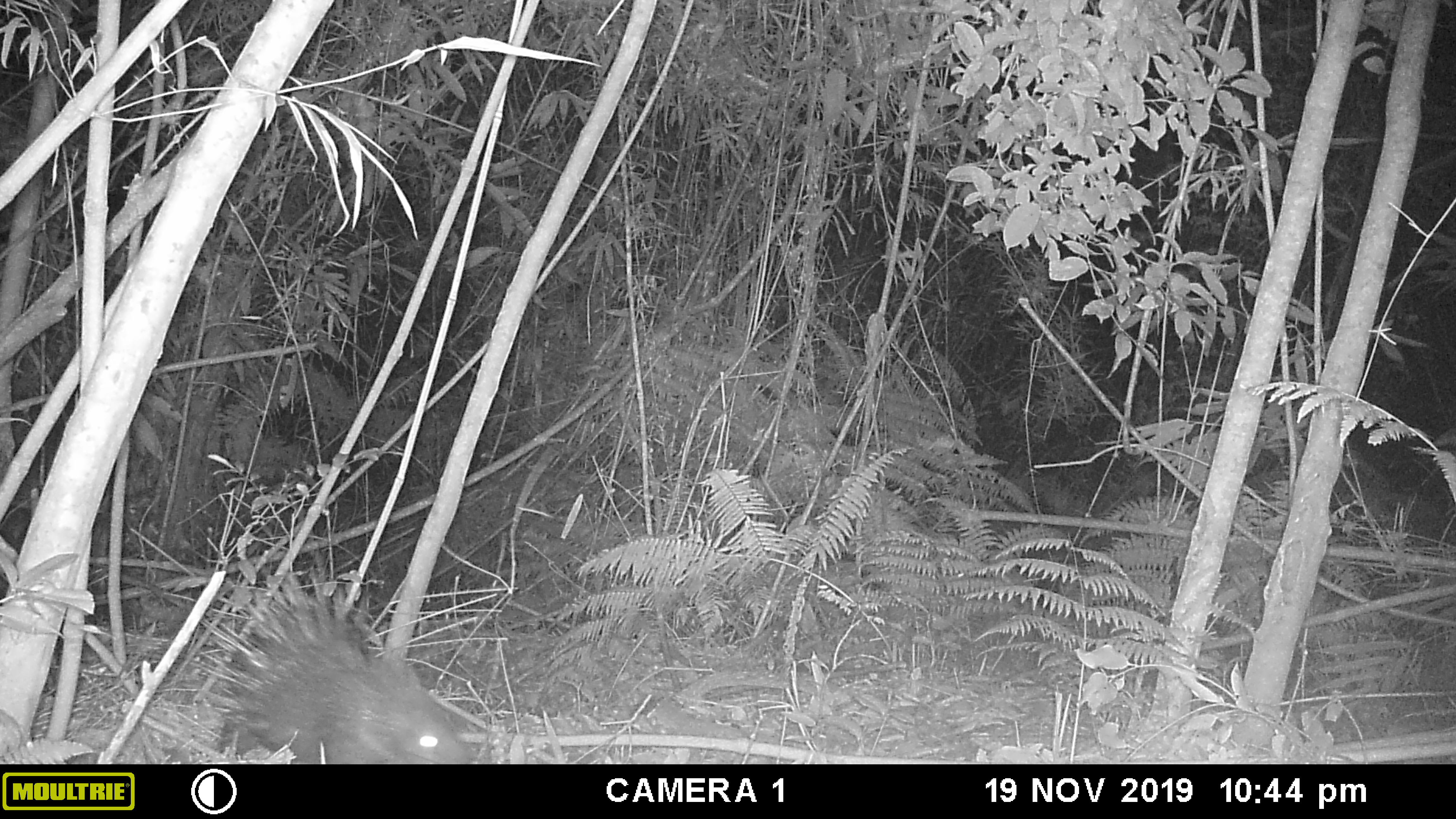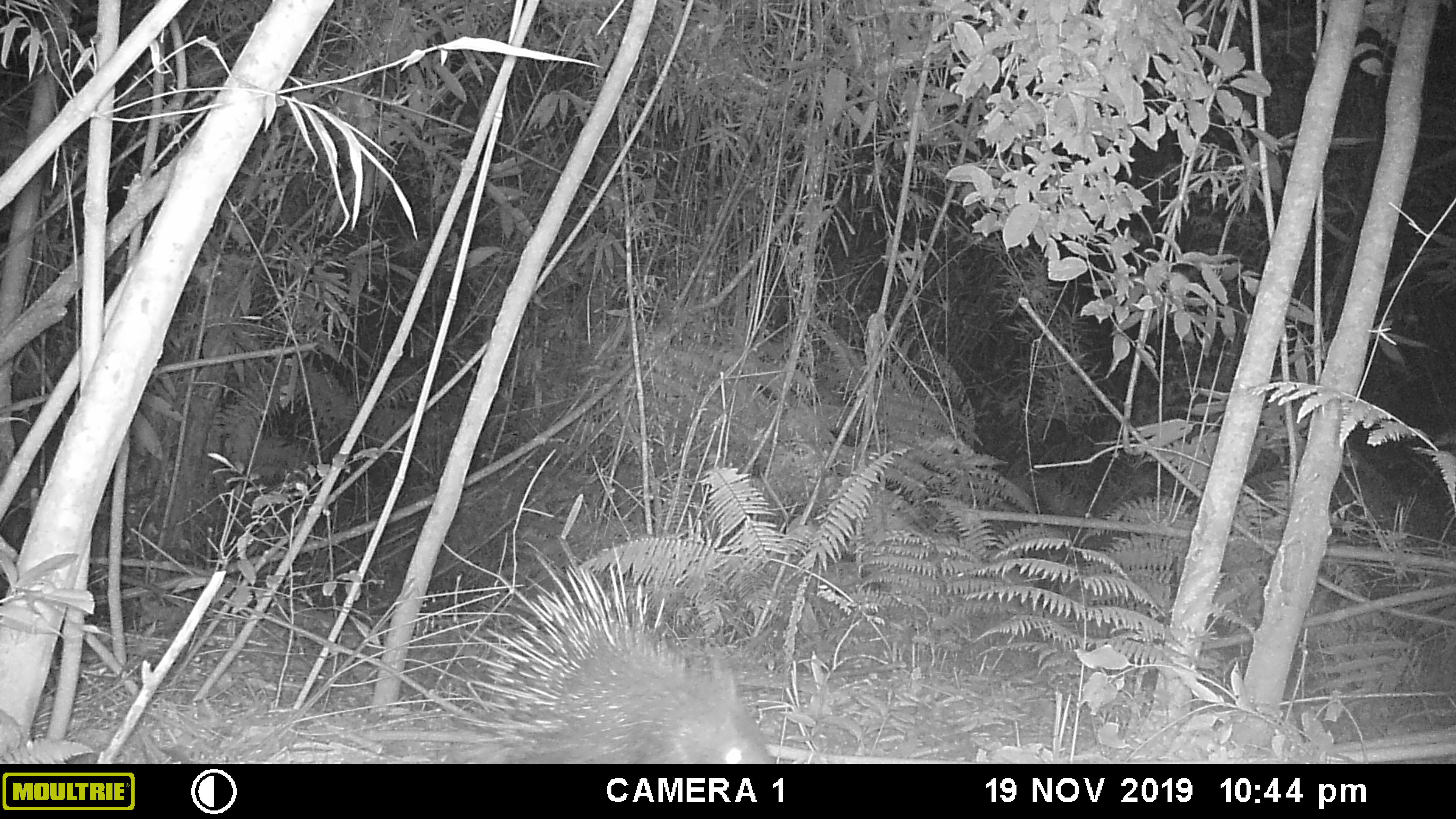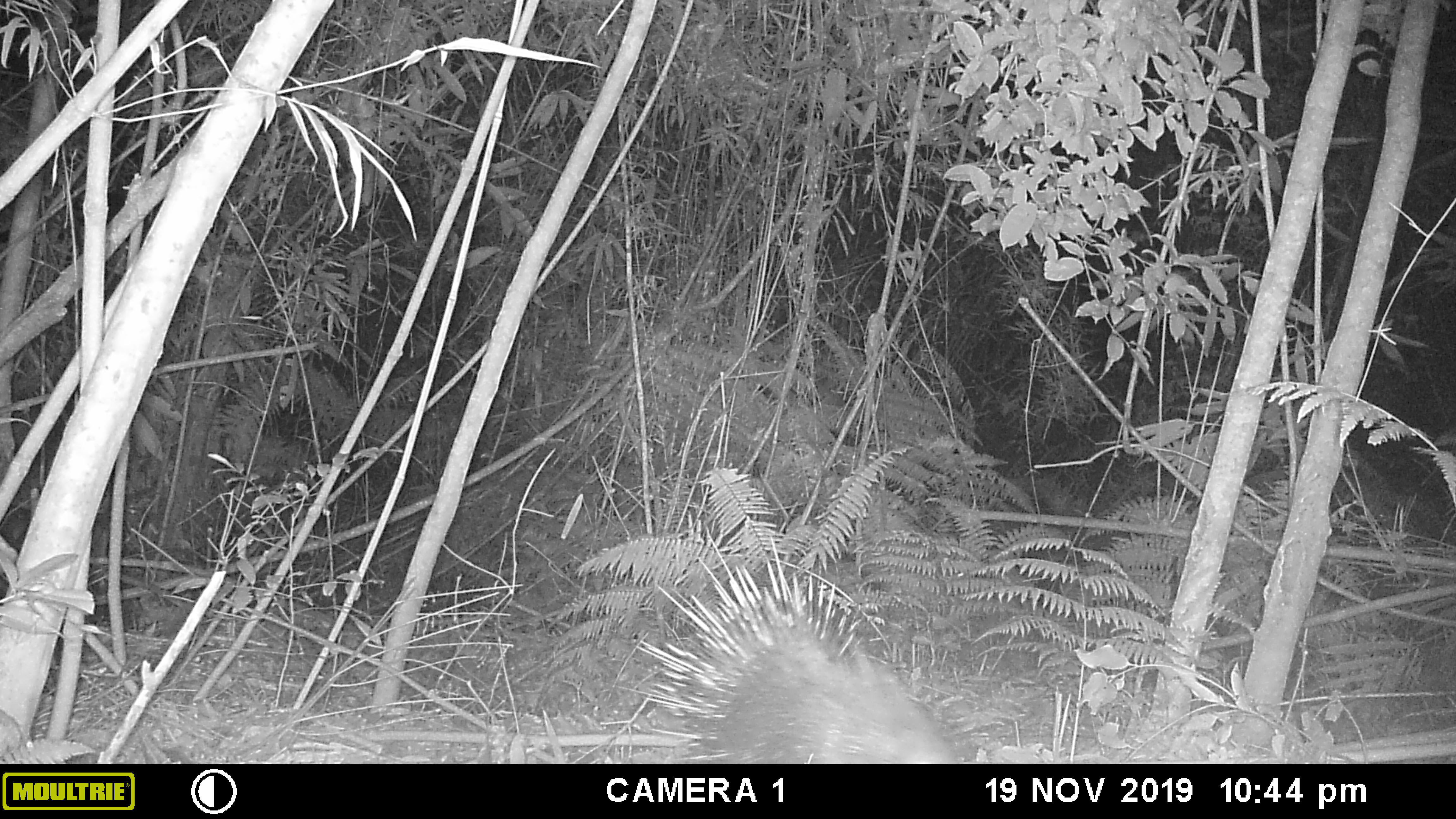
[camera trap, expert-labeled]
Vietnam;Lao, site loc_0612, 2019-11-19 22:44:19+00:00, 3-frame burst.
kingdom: Animalia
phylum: Chordata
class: Mammalia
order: Rodentia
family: Hystricidae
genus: Hystrix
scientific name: Hystrix brachyura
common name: malayan porcupine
Malayan porcupine (Hystrix brachyura). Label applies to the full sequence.